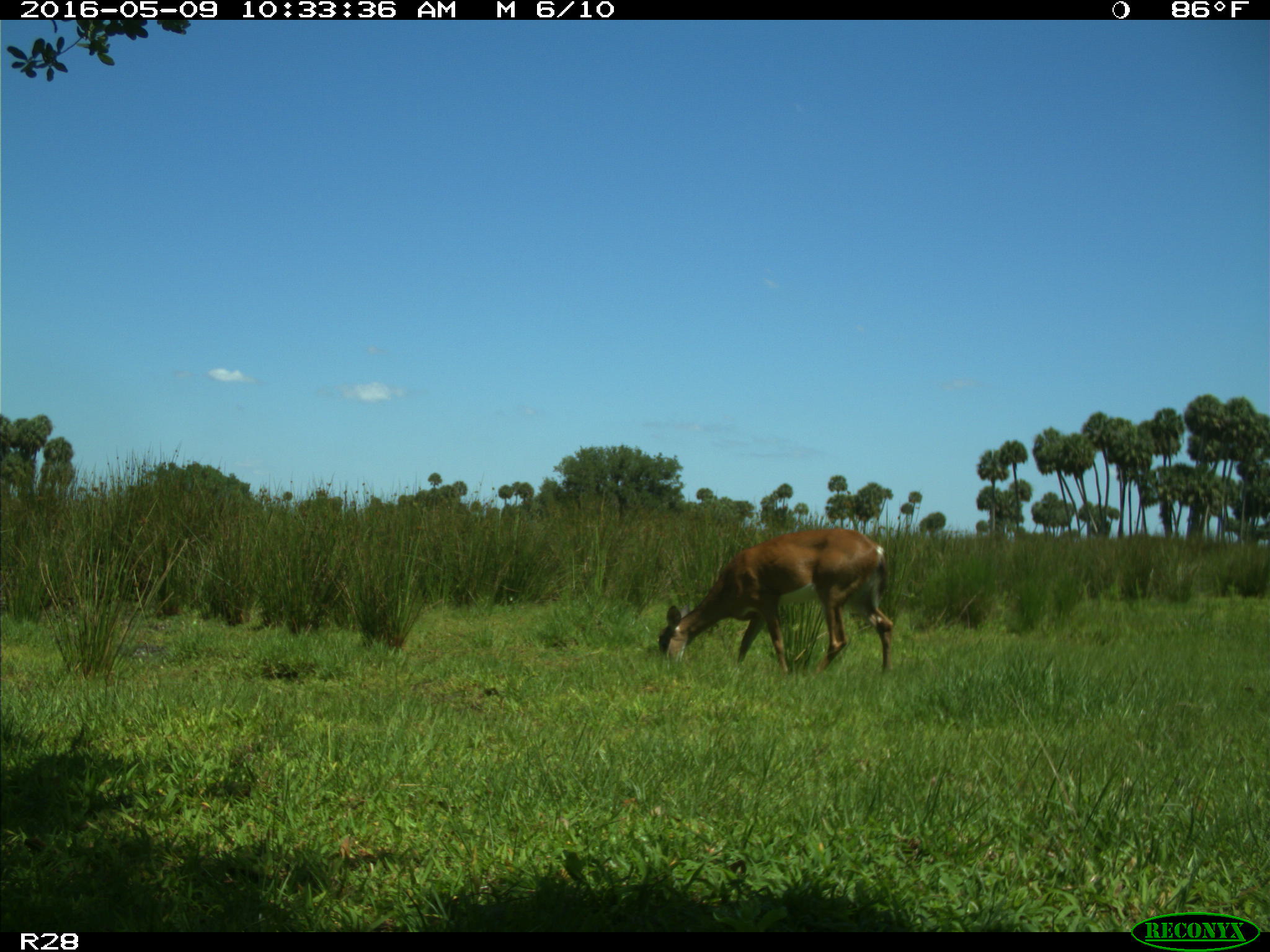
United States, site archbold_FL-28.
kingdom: Animalia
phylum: Chordata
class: Mammalia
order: Artiodactyla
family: Cervidae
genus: Odocoileus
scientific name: Odocoileus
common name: deer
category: unidentified deer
Unidentified deer (deer) (Odocoileus).